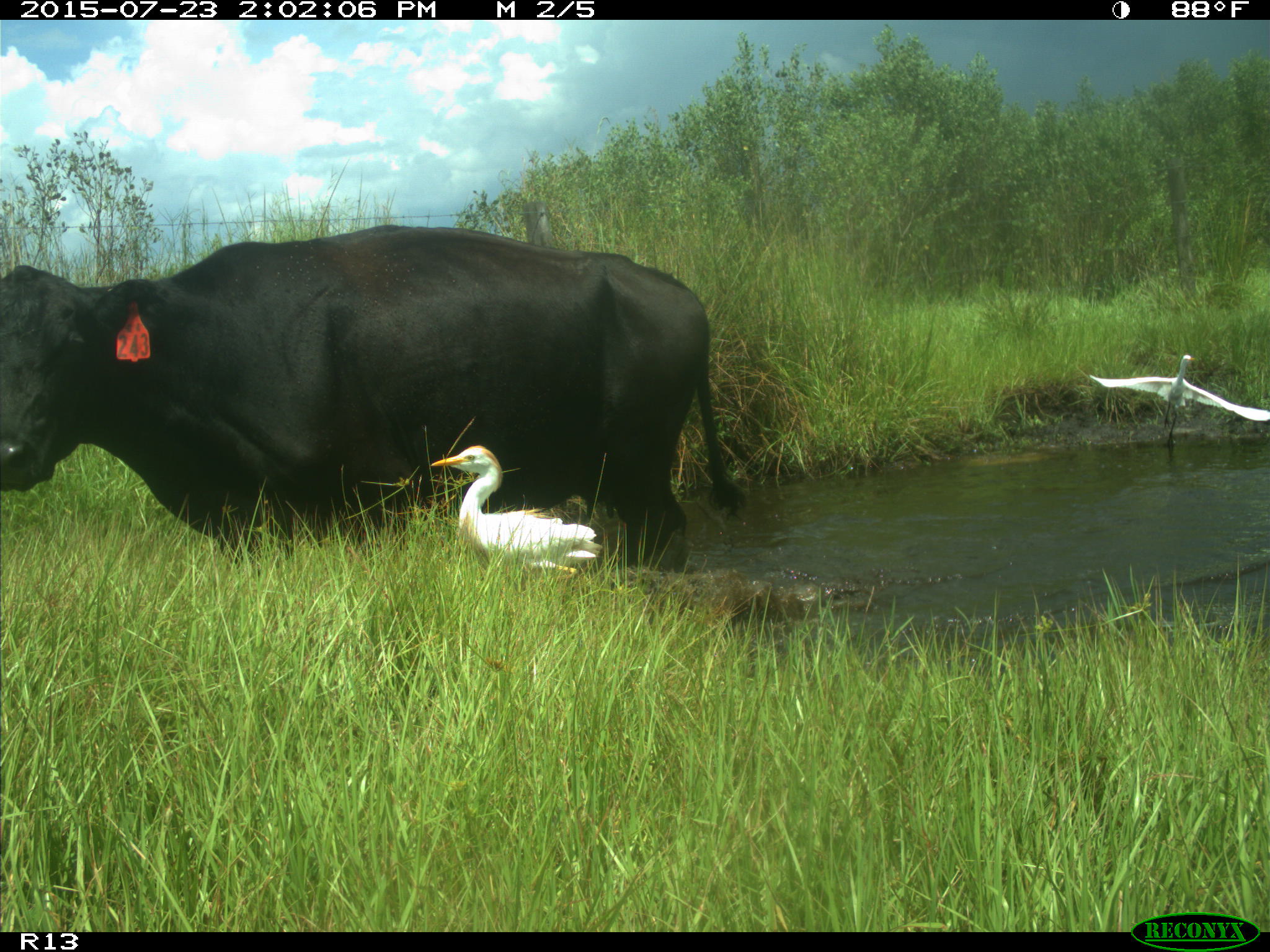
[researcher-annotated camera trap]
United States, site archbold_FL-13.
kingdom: Animalia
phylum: Chordata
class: Mammalia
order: Artiodactyla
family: Bovidae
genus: Bos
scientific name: Bos taurus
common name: domestic cow